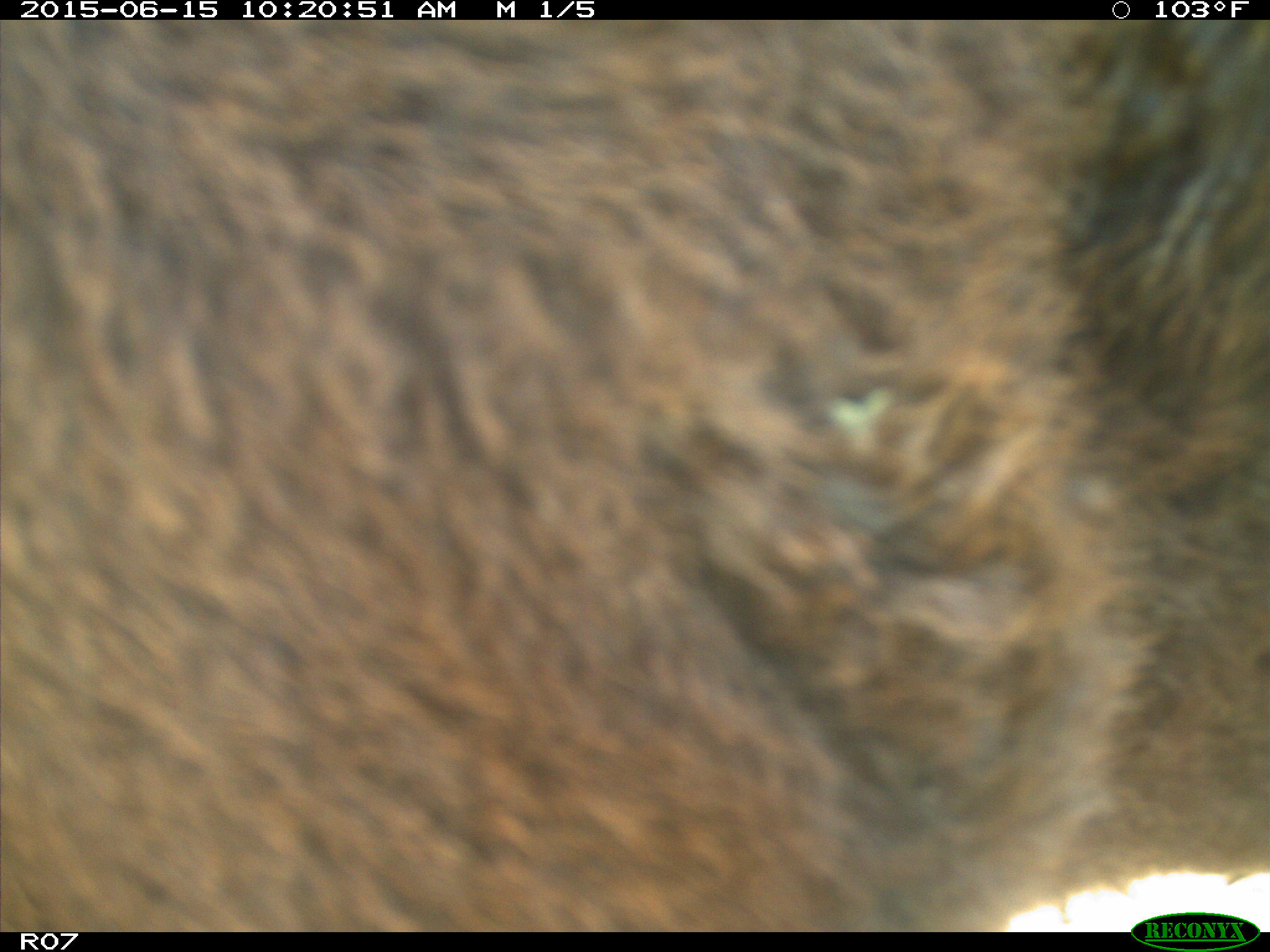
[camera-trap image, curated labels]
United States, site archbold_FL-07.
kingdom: Animalia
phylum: Chordata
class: Mammalia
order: Artiodactyla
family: Bovidae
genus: Bos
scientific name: Bos taurus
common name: domestic cow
Bos taurus (domestic cow).